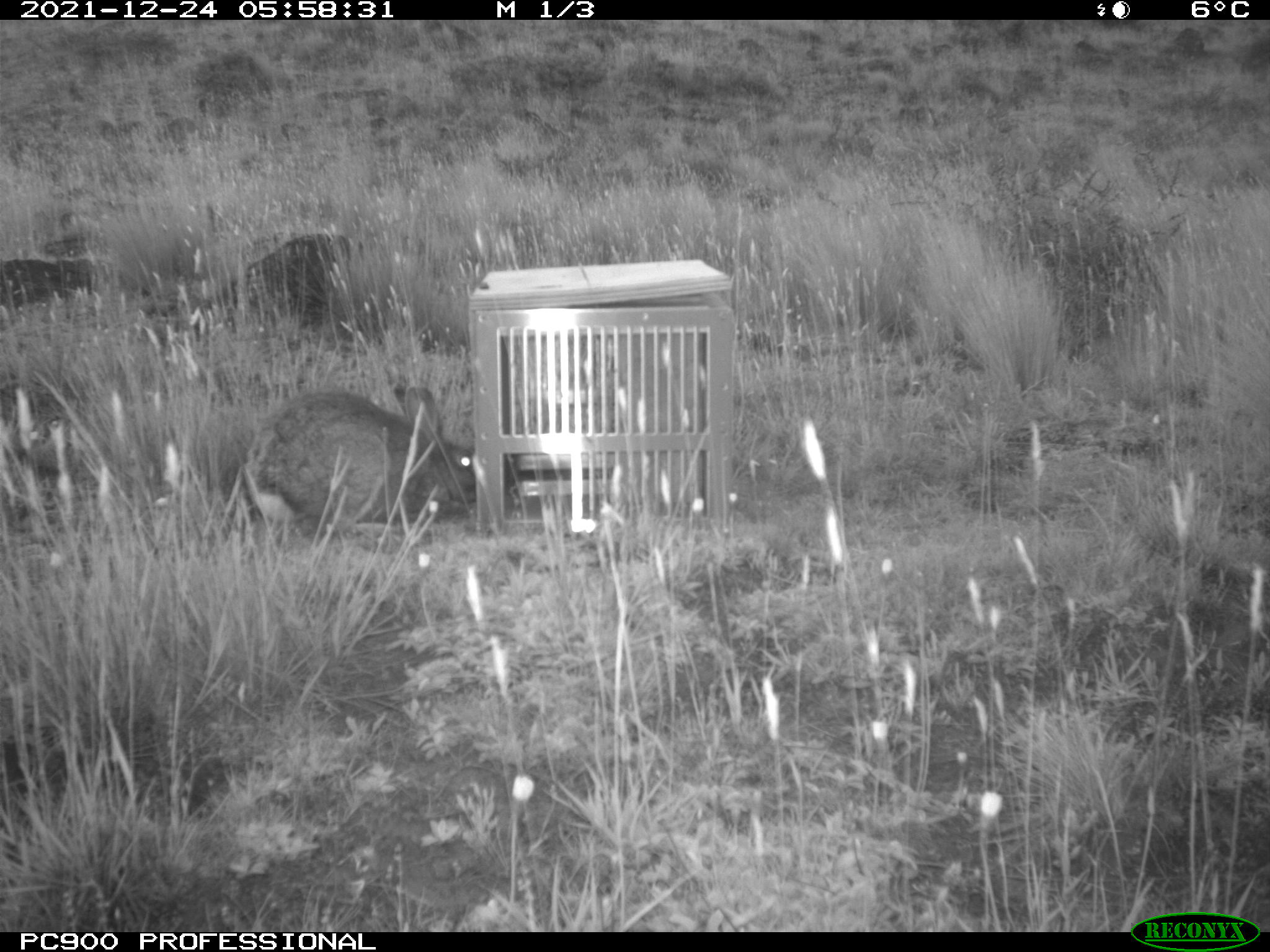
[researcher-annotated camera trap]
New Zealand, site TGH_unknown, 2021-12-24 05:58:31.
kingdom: Animalia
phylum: Chordata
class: Mammalia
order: Lagomorpha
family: Leporidae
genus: Oryctolagus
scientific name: Oryctolagus cuniculus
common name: european rabbit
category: rabbit